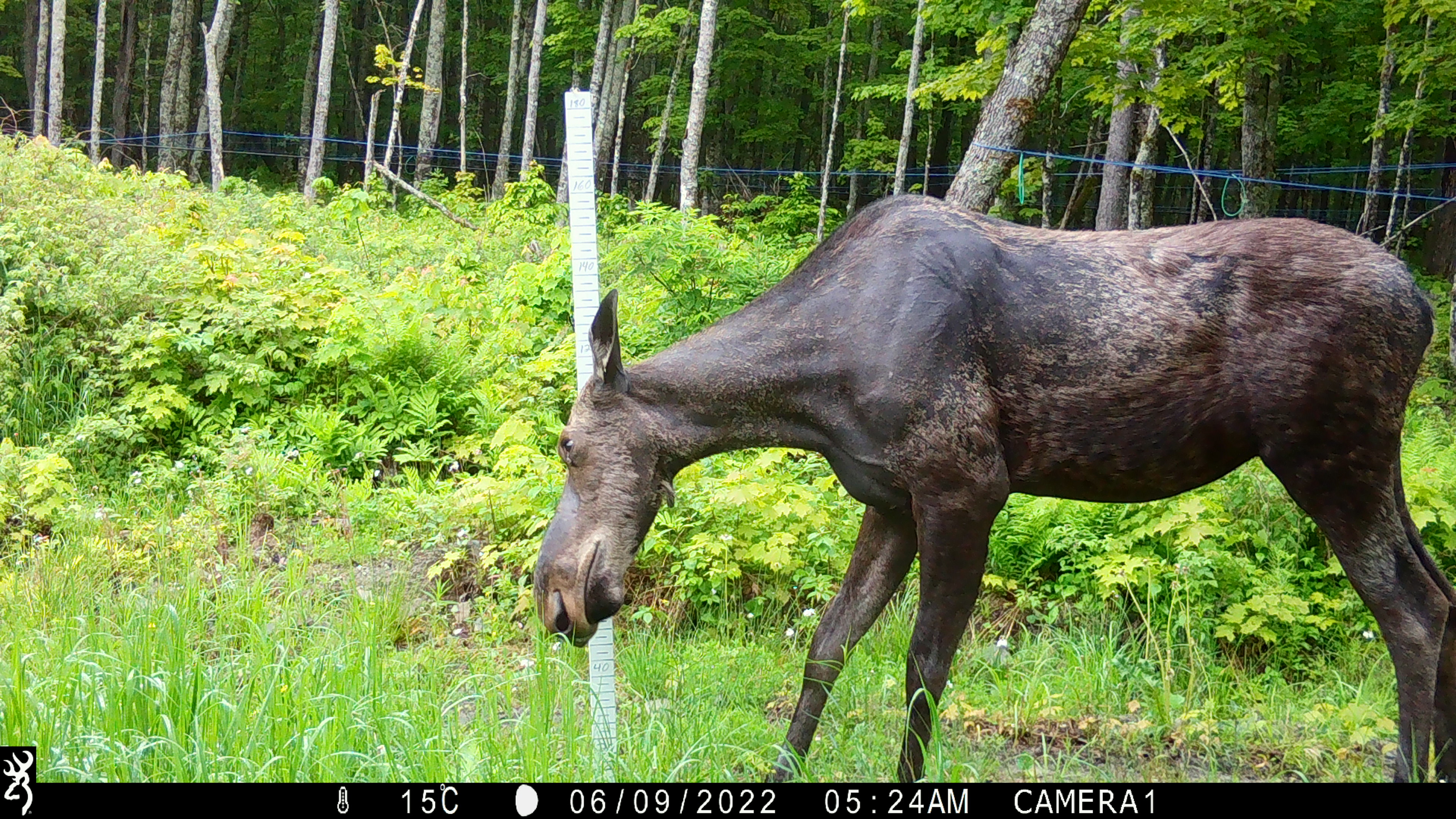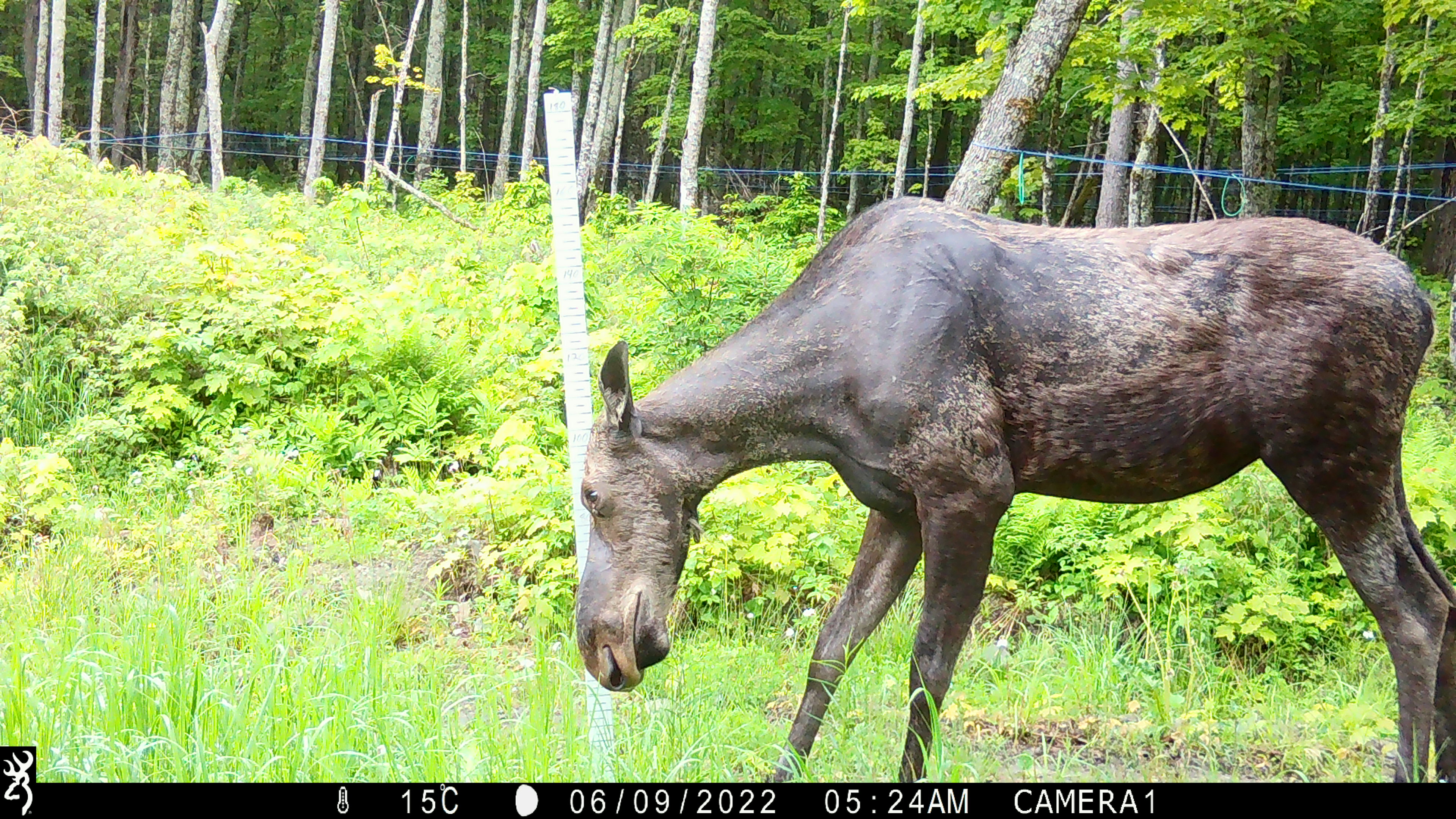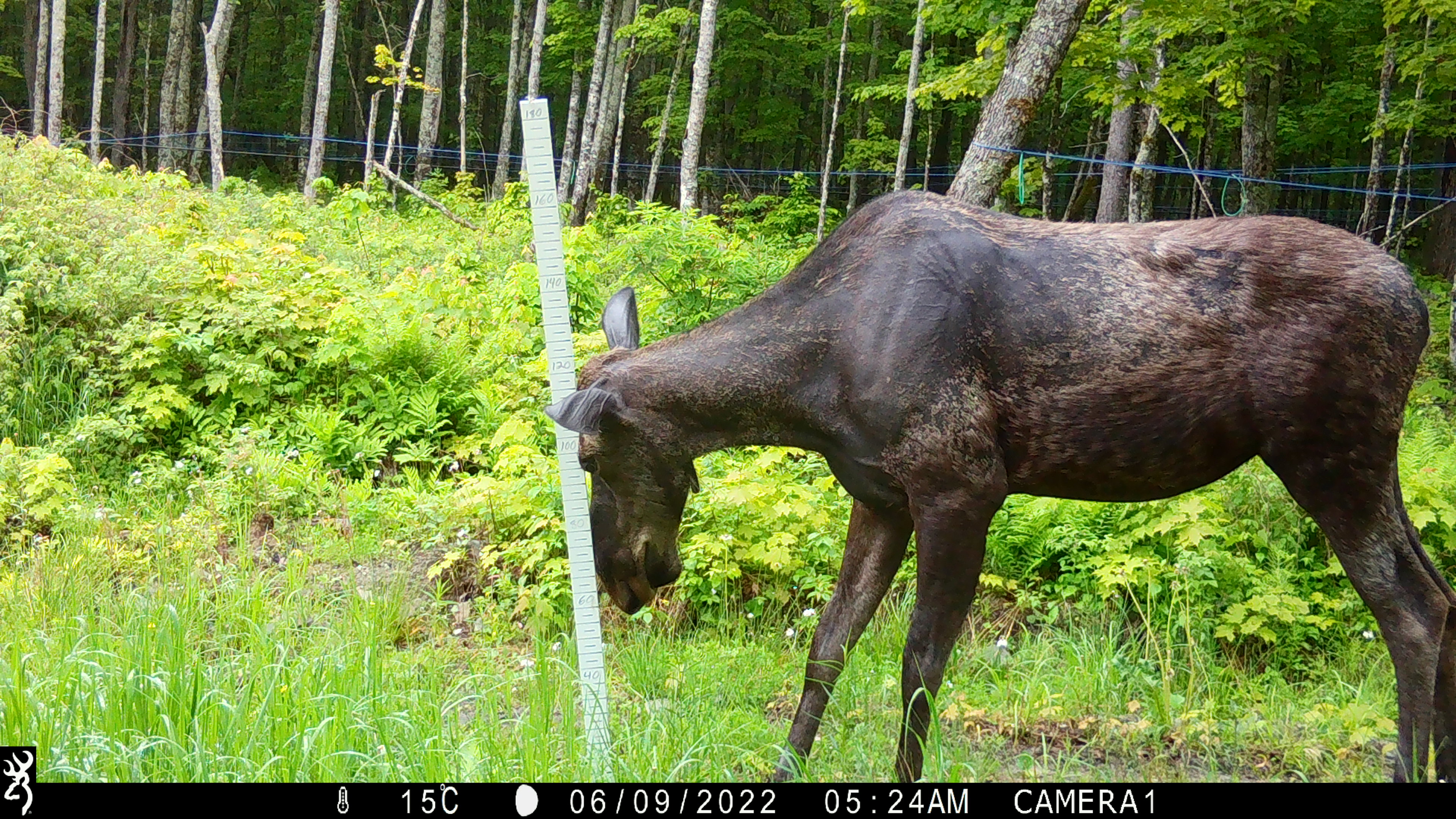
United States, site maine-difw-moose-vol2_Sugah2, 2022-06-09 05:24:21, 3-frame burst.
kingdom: Animalia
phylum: Chordata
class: Mammalia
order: Artiodactyla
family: Cervidae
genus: Alces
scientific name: Alces alces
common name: moose